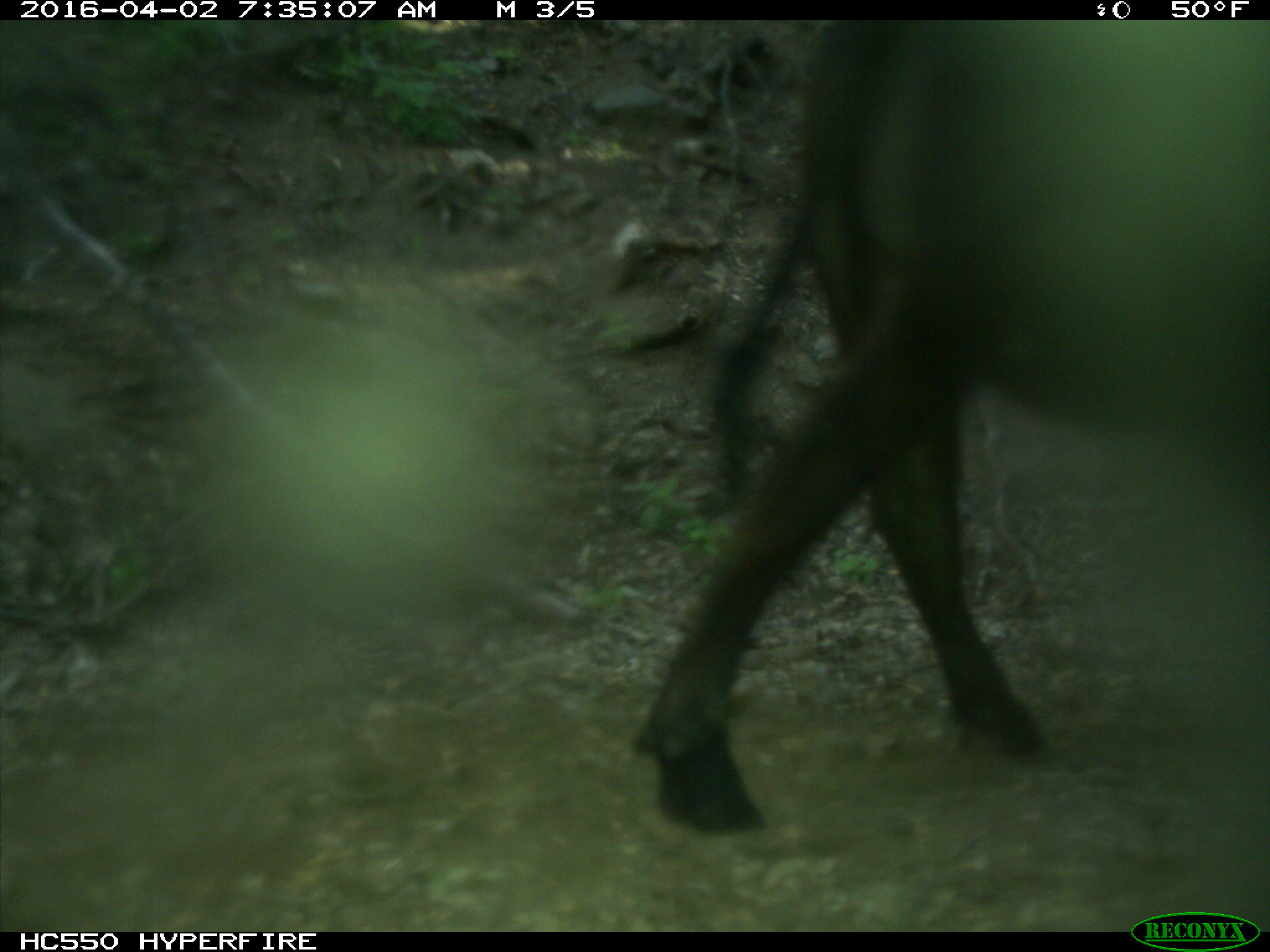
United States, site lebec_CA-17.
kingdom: Animalia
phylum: Chordata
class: Mammalia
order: Artiodactyla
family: Bovidae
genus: Bos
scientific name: Bos taurus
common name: domestic cow